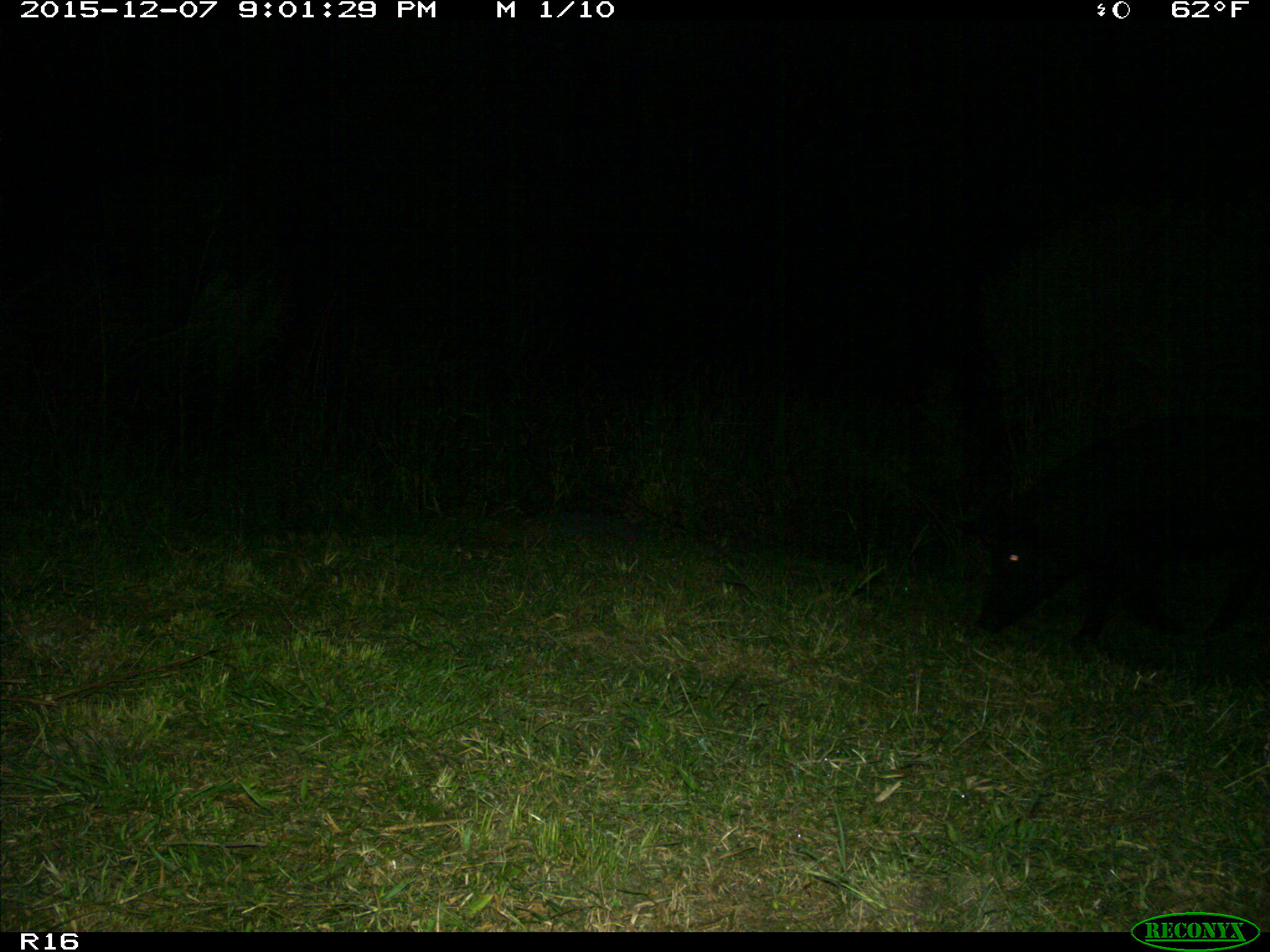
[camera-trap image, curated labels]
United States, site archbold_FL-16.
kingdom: Animalia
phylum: Chordata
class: Mammalia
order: Artiodactyla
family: Suidae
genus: Sus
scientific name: Sus scrofa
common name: wild boar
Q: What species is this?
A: Sus scrofa (wild boar).